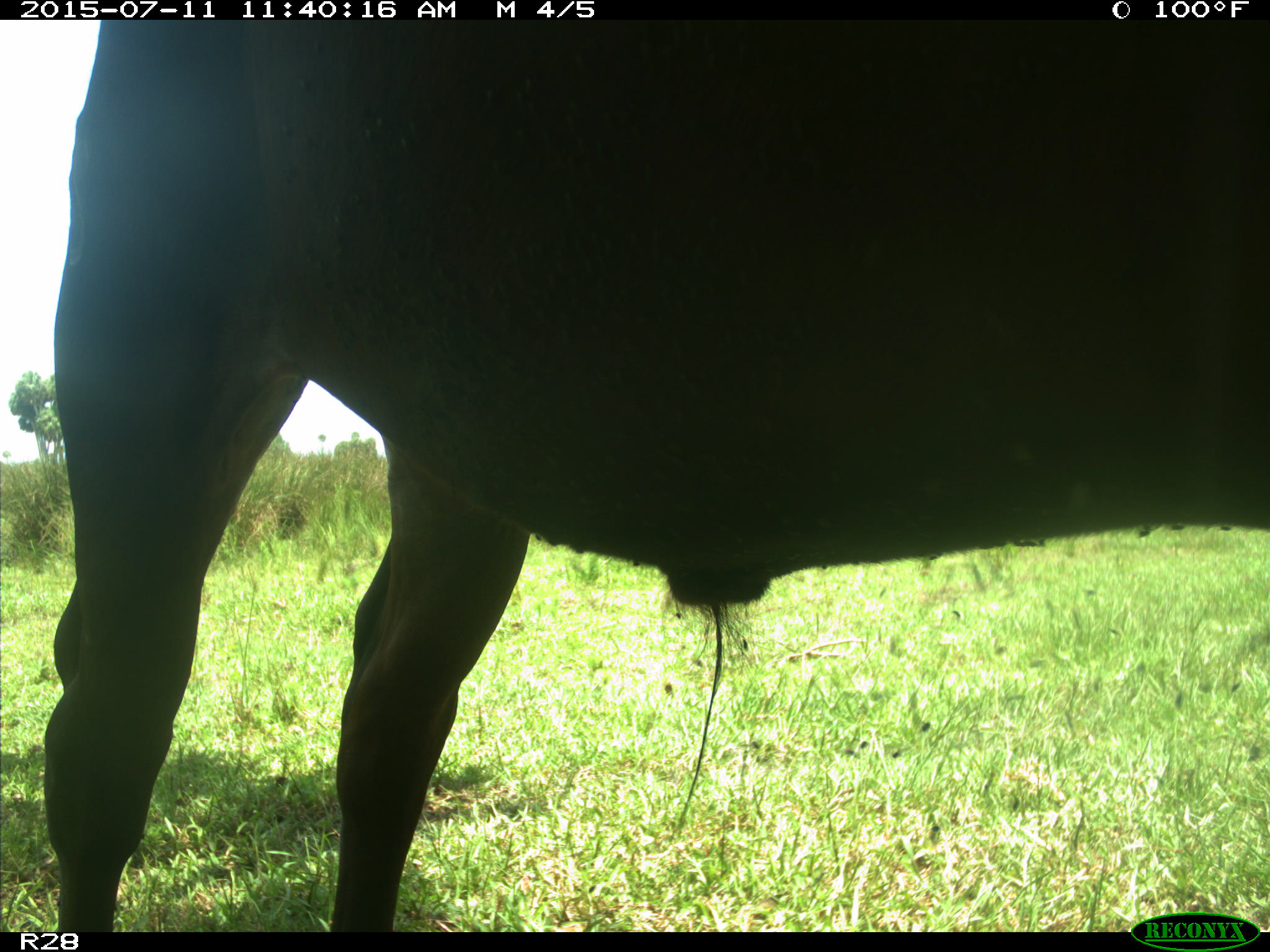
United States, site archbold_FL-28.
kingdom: Animalia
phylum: Chordata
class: Mammalia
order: Artiodactyla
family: Bovidae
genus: Bos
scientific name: Bos taurus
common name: domestic cow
Bos taurus (domestic cow).